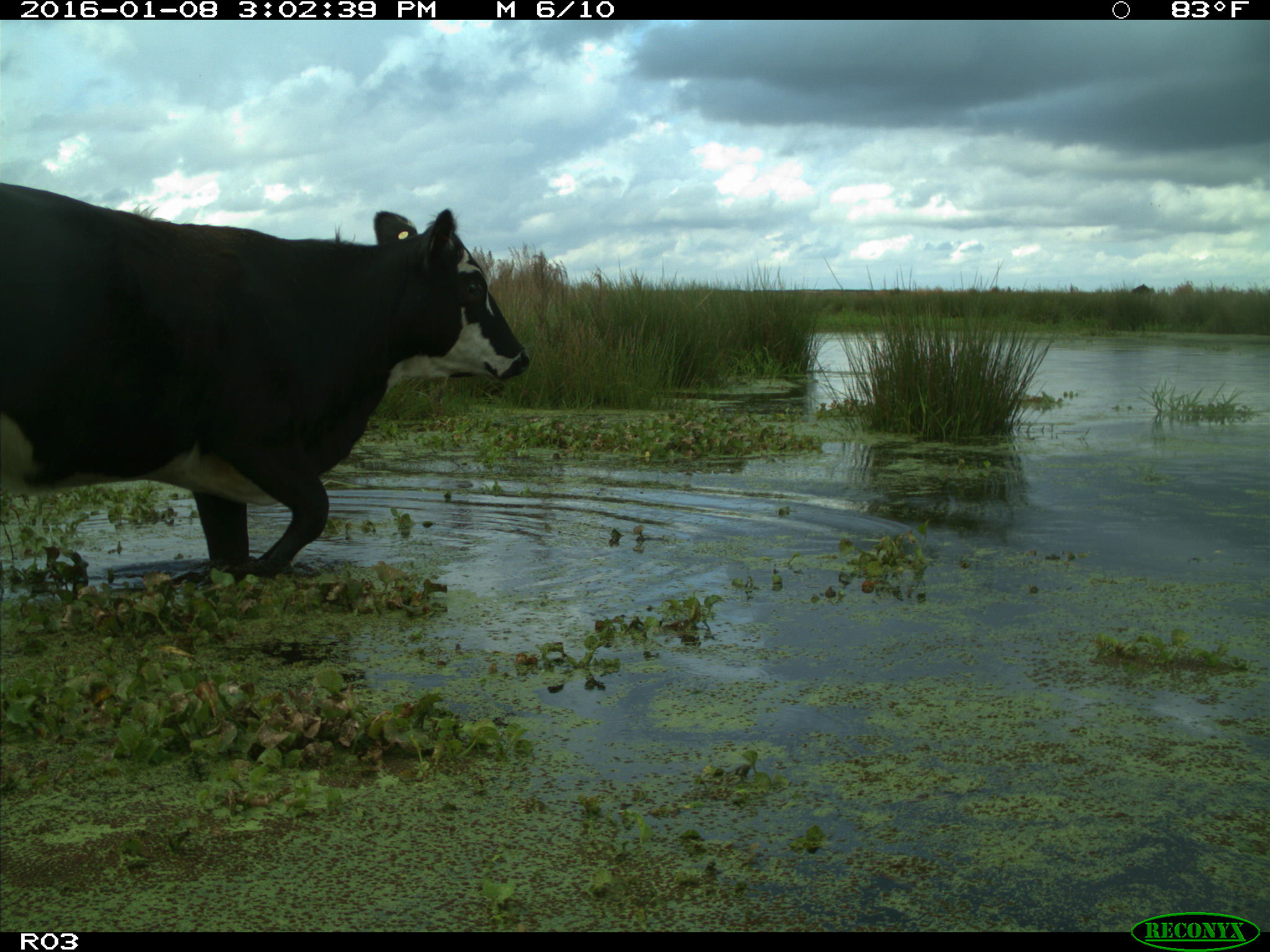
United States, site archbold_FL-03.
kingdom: Animalia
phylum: Chordata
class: Mammalia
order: Artiodactyla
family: Bovidae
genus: Bos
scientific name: Bos taurus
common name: domestic cow